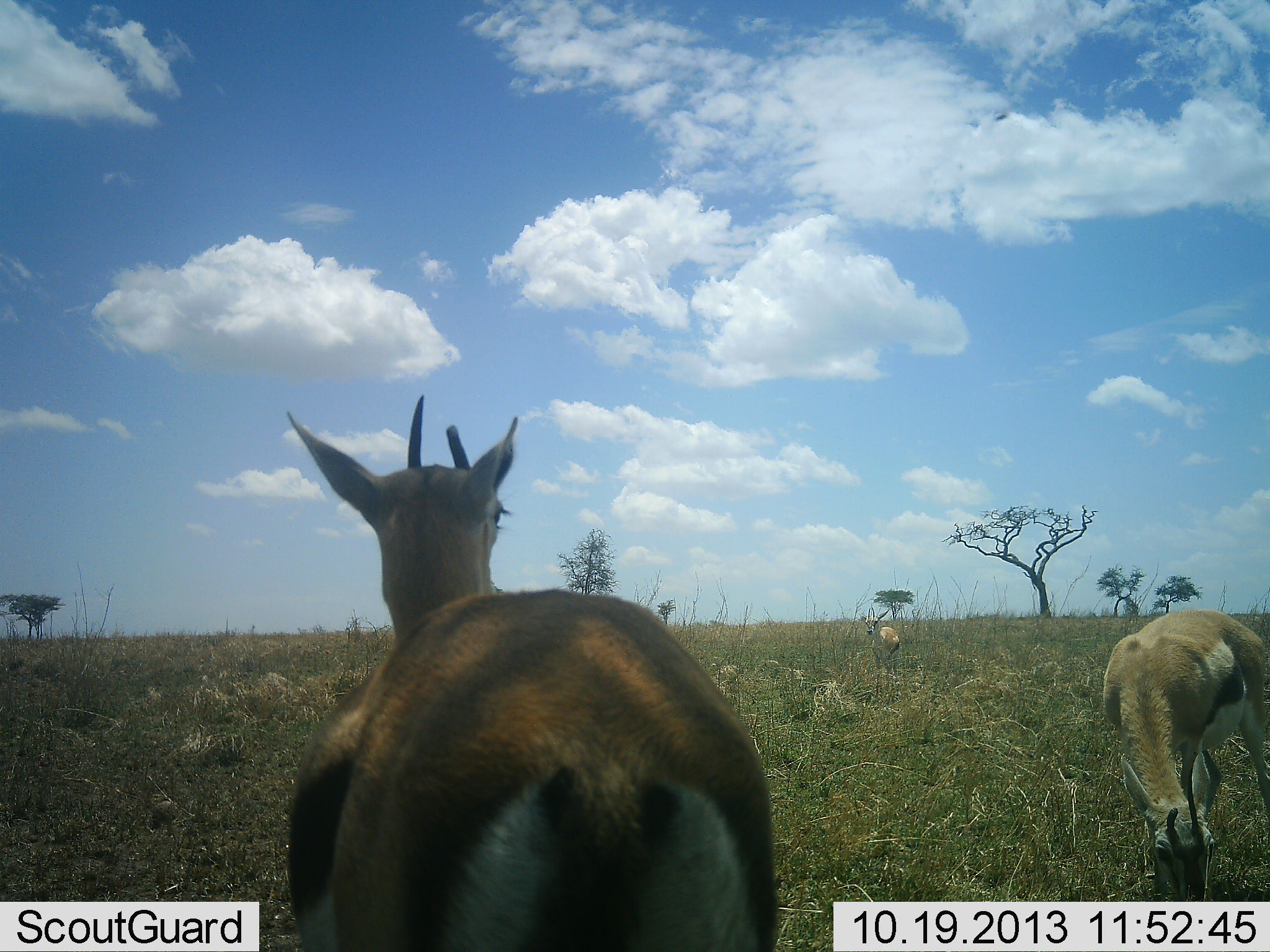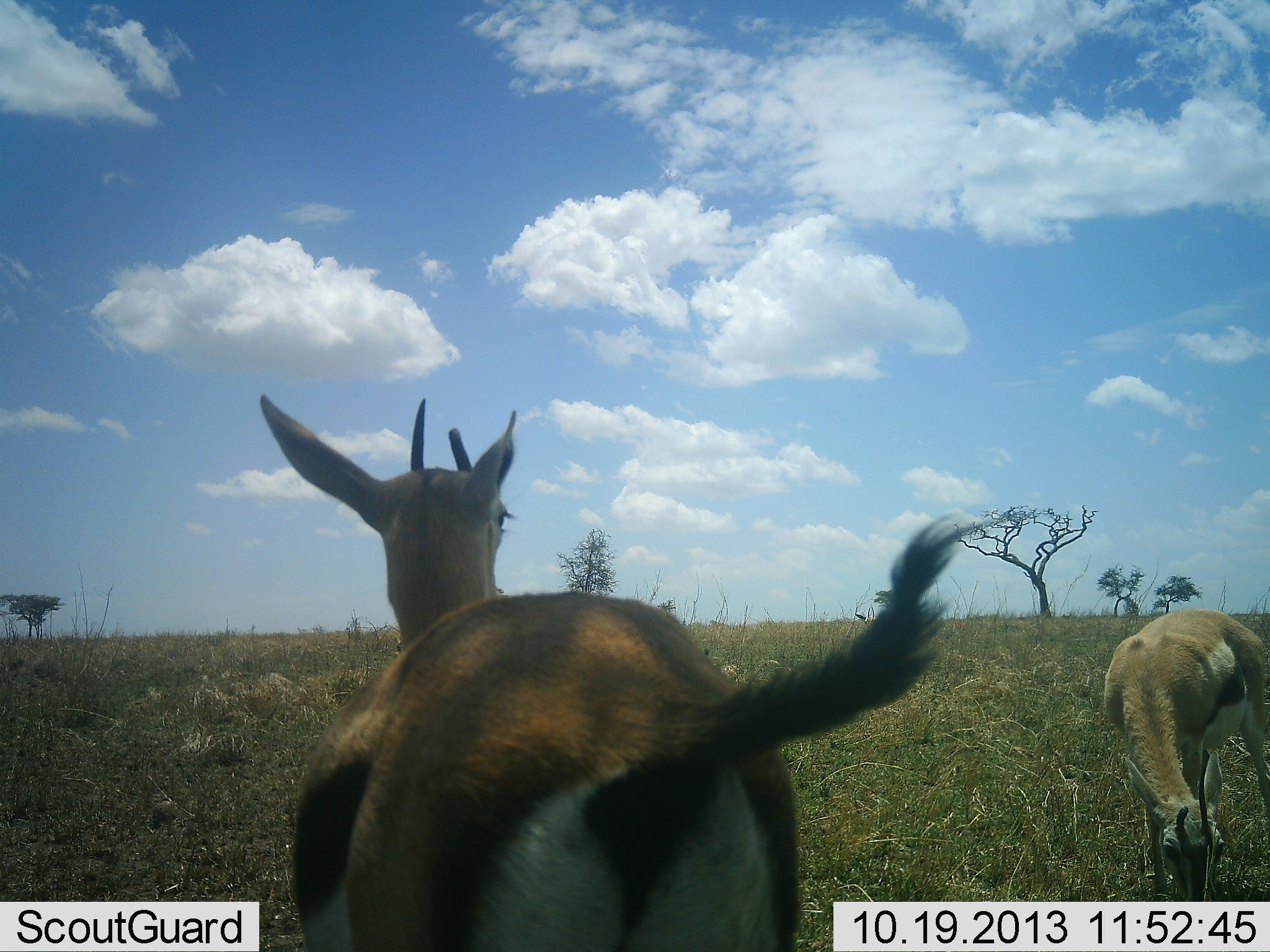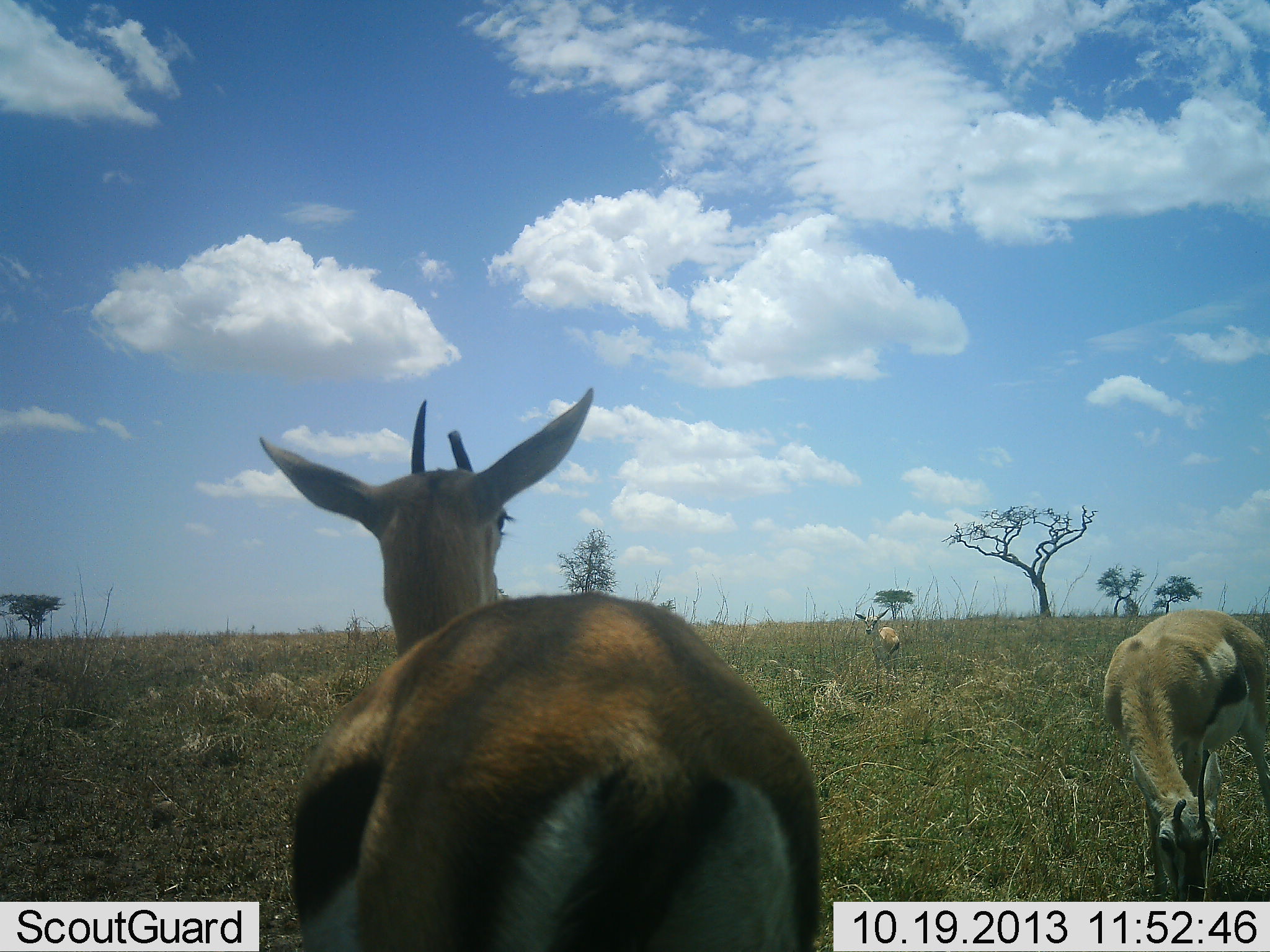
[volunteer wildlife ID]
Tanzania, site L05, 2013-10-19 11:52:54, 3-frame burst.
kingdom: Animalia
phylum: Chordata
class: Mammalia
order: Artiodactyla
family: Bovidae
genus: Eudorcas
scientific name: Eudorcas thomsonii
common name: thomson's gazelle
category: gazellethomsons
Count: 2.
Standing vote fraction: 82%.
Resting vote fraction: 0%.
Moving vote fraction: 0%.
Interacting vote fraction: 0%.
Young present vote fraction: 9%.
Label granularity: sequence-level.